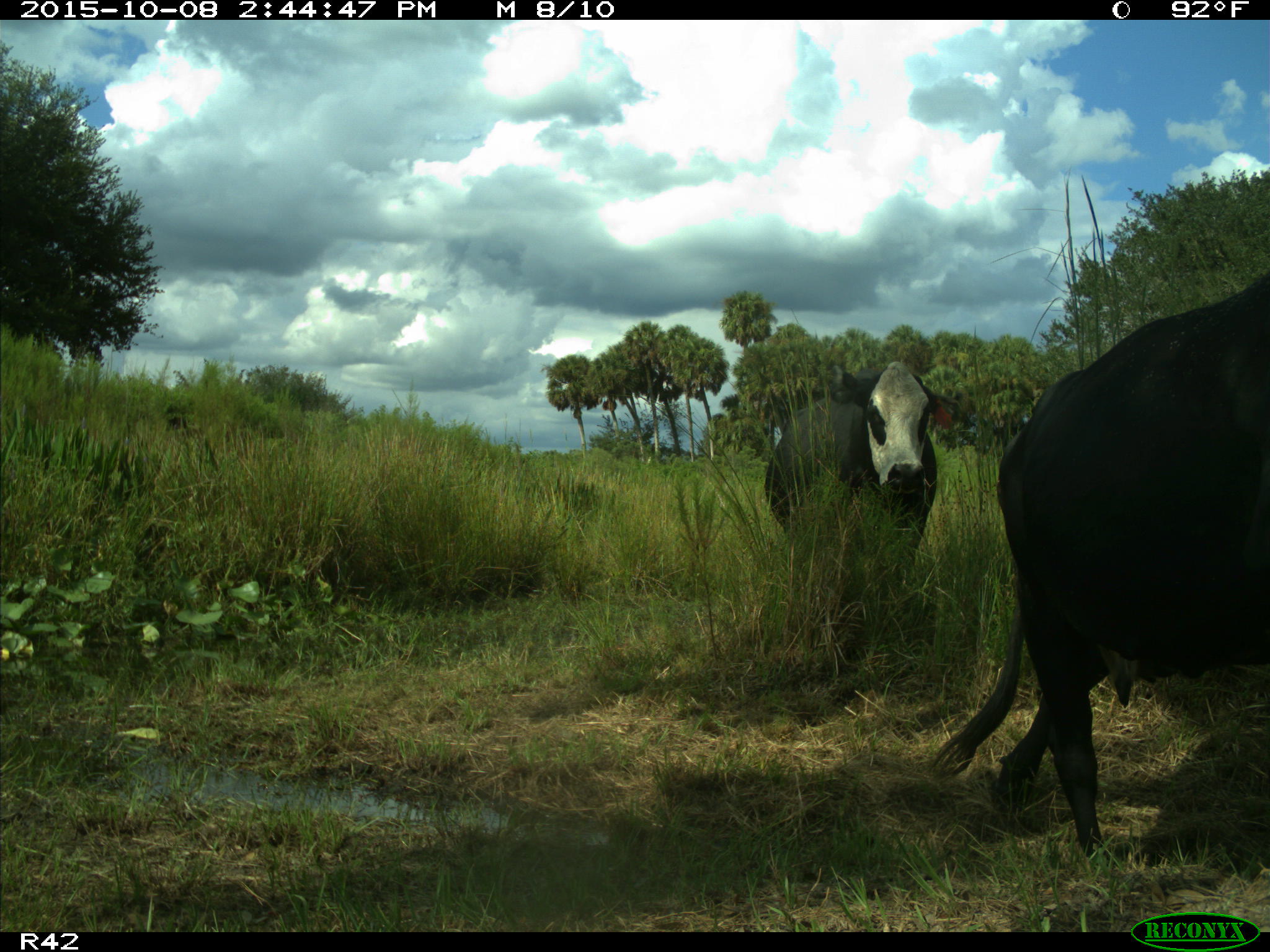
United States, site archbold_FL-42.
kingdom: Animalia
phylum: Chordata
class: Mammalia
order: Artiodactyla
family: Bovidae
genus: Bos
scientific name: Bos taurus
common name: domestic cow